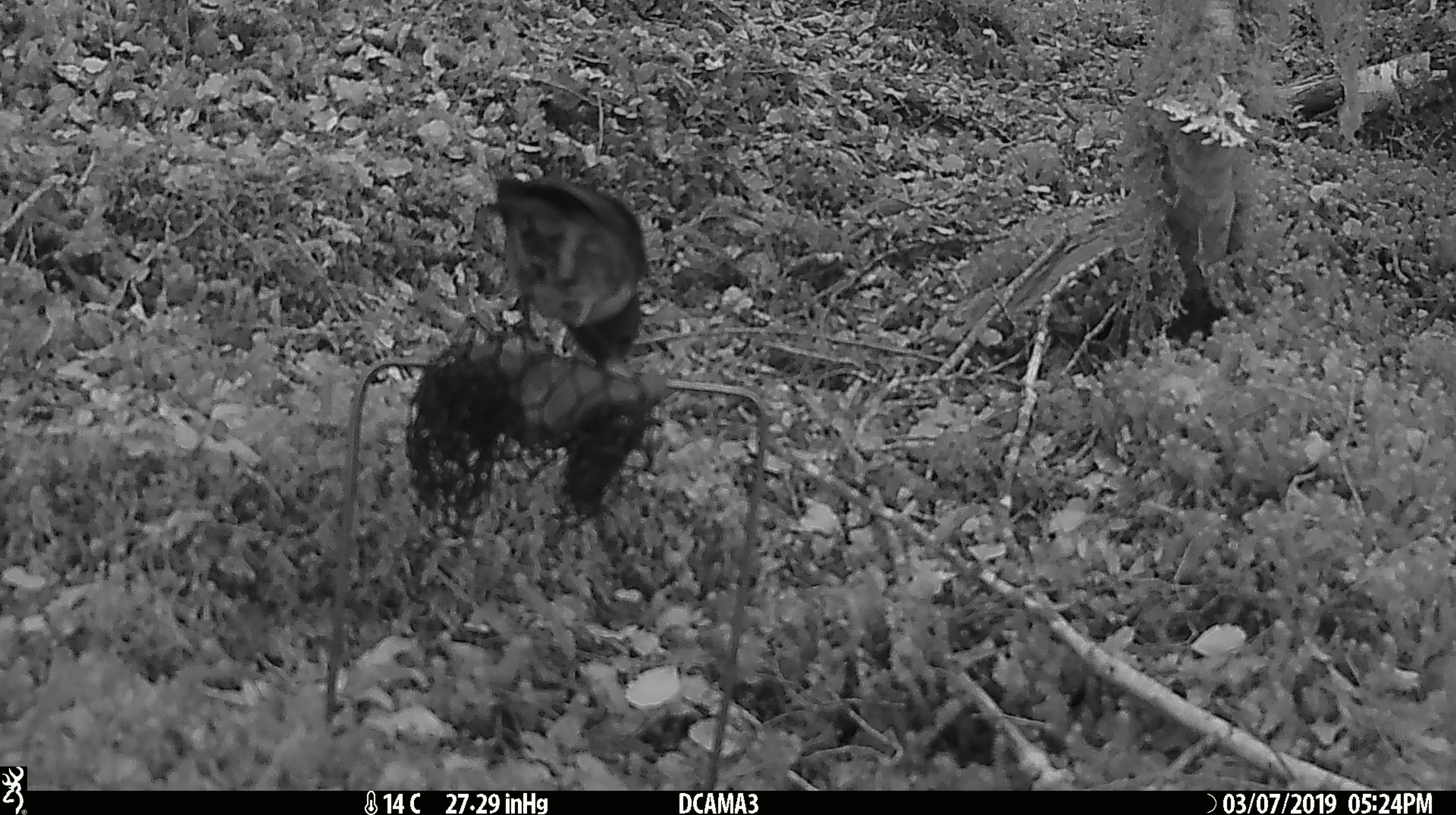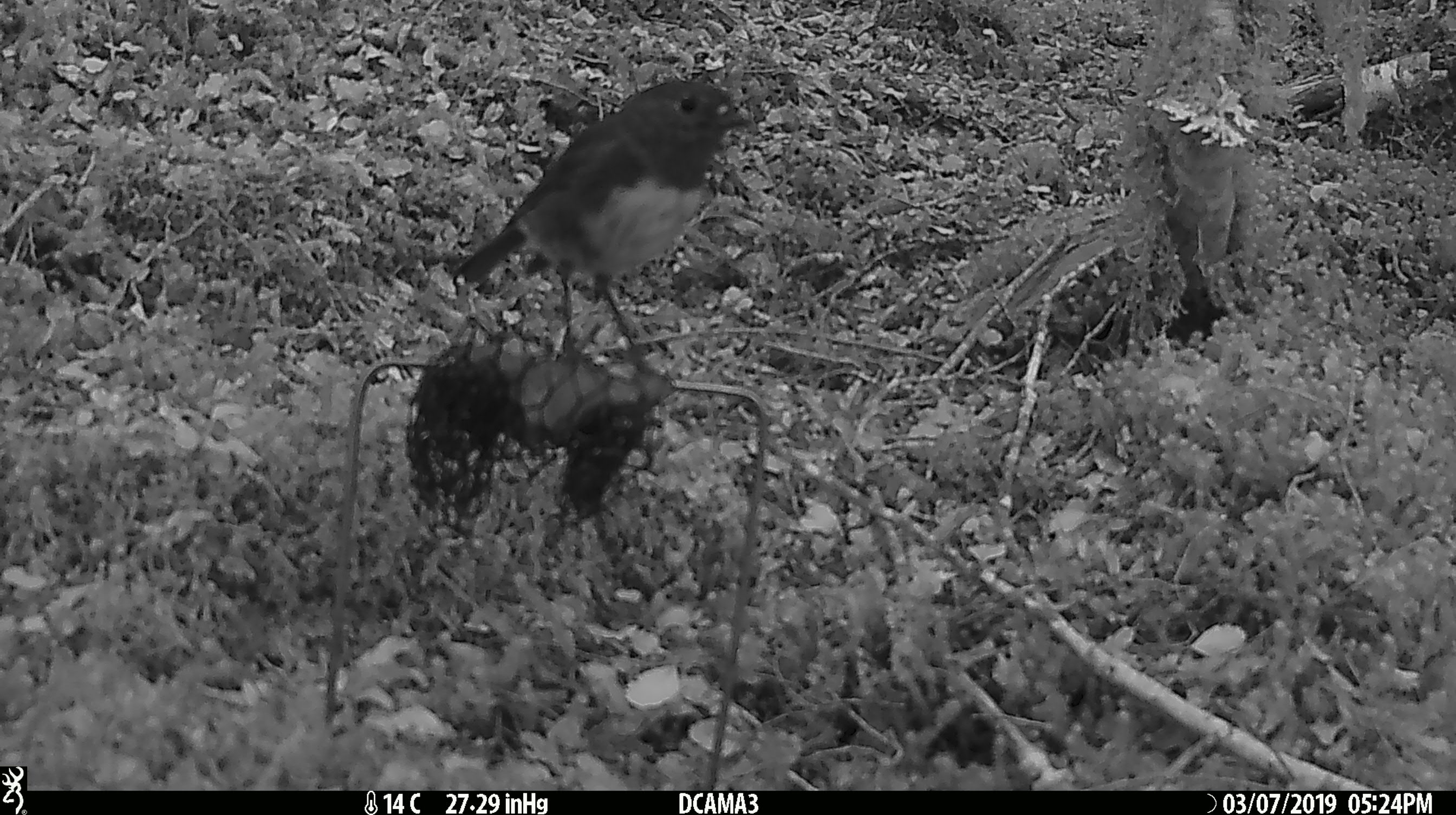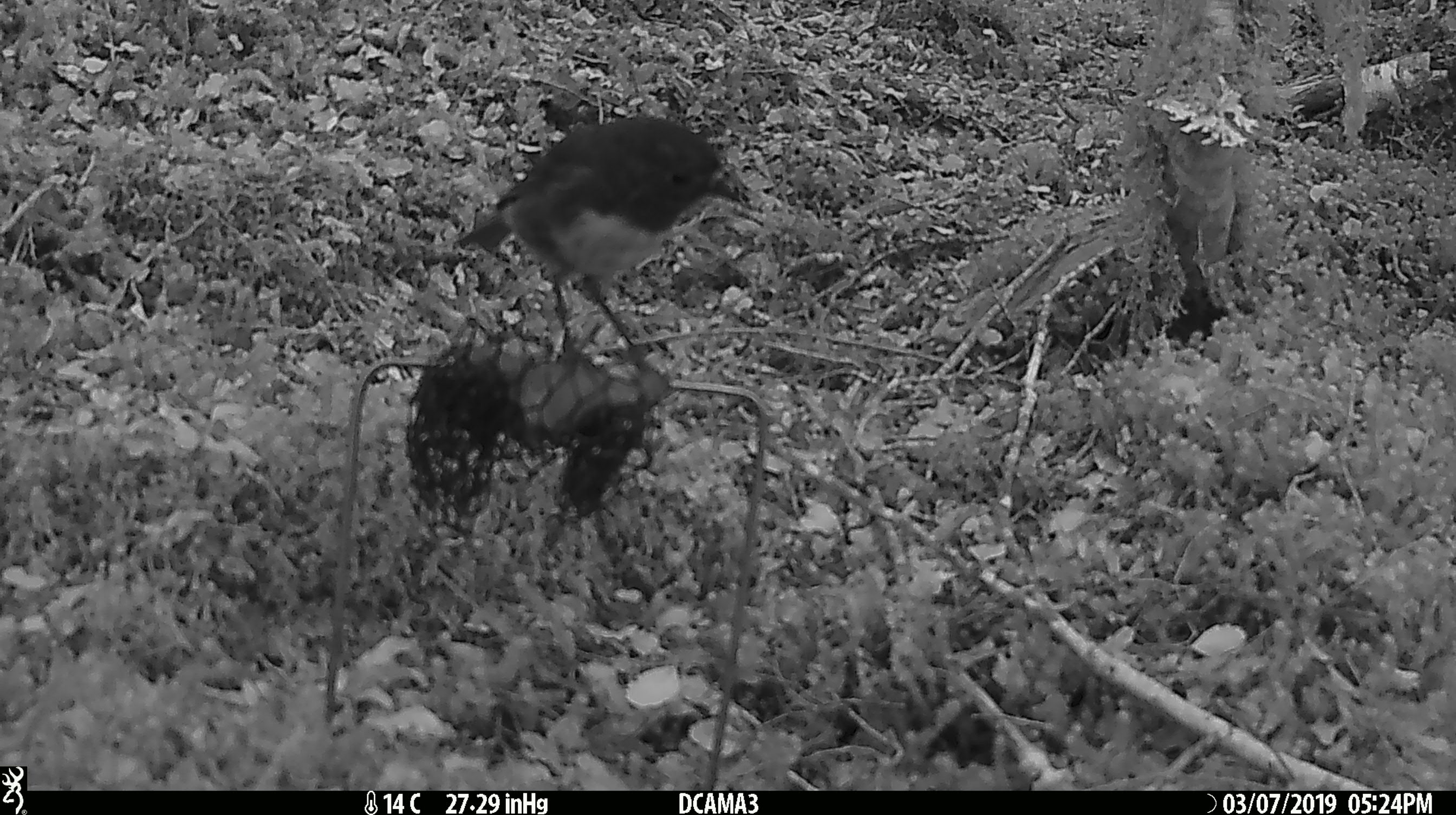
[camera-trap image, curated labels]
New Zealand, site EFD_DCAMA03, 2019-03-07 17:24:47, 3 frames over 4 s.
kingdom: Animalia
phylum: Chordata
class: Aves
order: Passeriformes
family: Petroicidae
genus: Petroica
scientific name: Petroica australis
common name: new zealand robin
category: robin